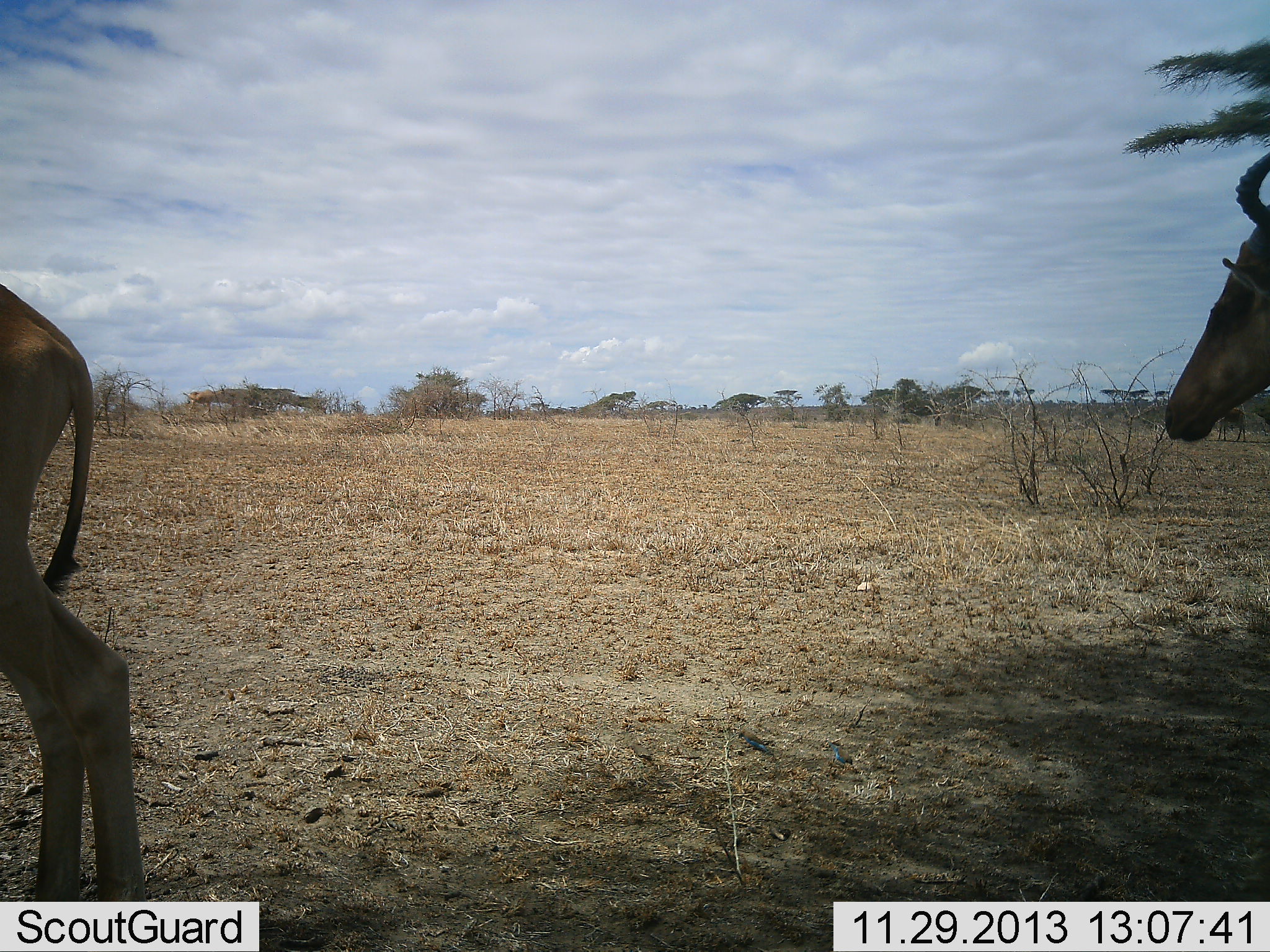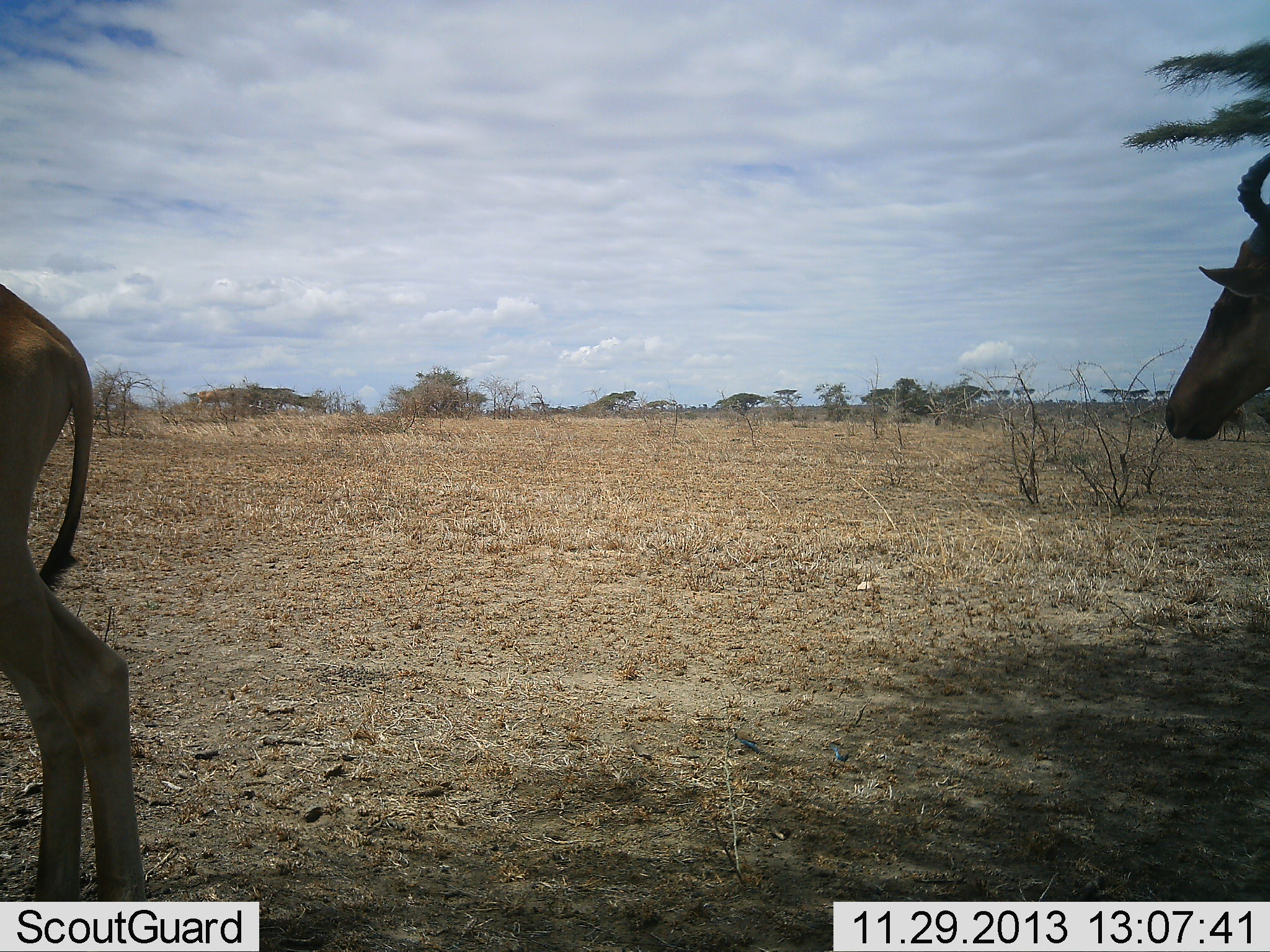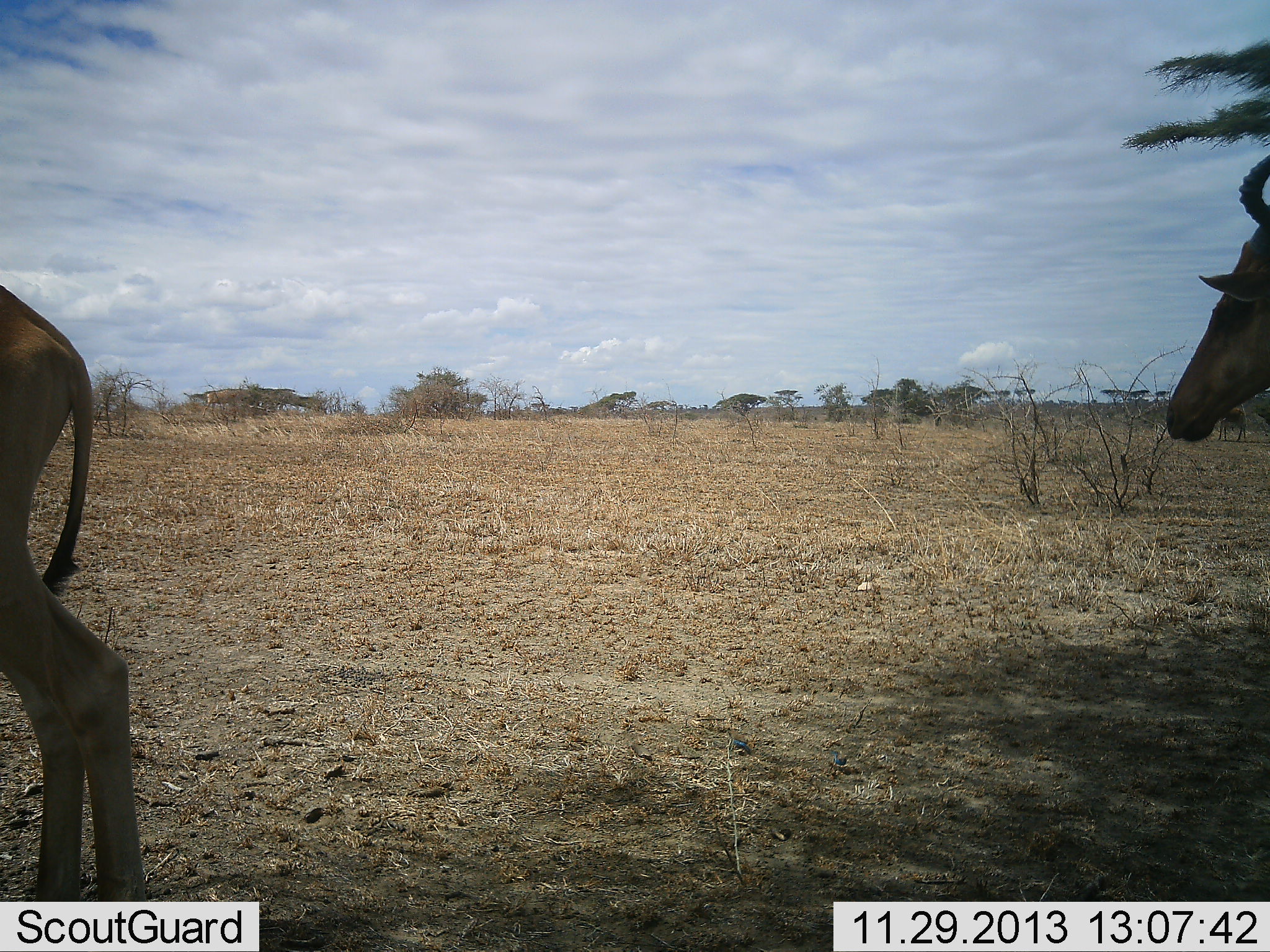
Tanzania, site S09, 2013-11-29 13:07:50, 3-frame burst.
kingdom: Animalia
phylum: Chordata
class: Mammalia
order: Artiodactyla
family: Bovidae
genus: Alcelaphus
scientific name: Alcelaphus buselaphus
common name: hartebeest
Hartebeest (Alcelaphus buselaphus), count 2. Behavior (volunteer vote fractions): standing 100%, resting 10%, moving 0%, interacting 0%. Young present (vote fraction): 0%. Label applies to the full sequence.